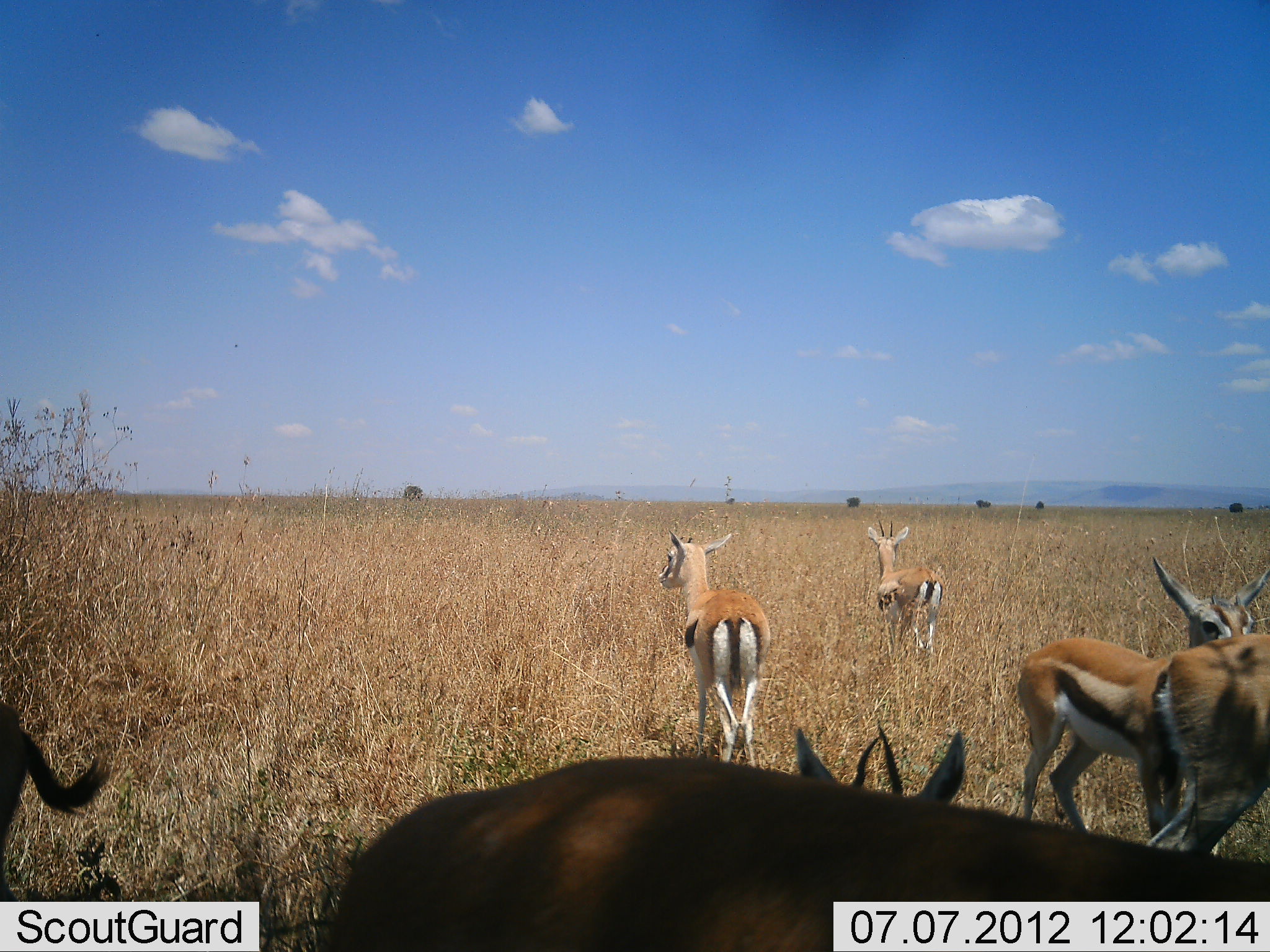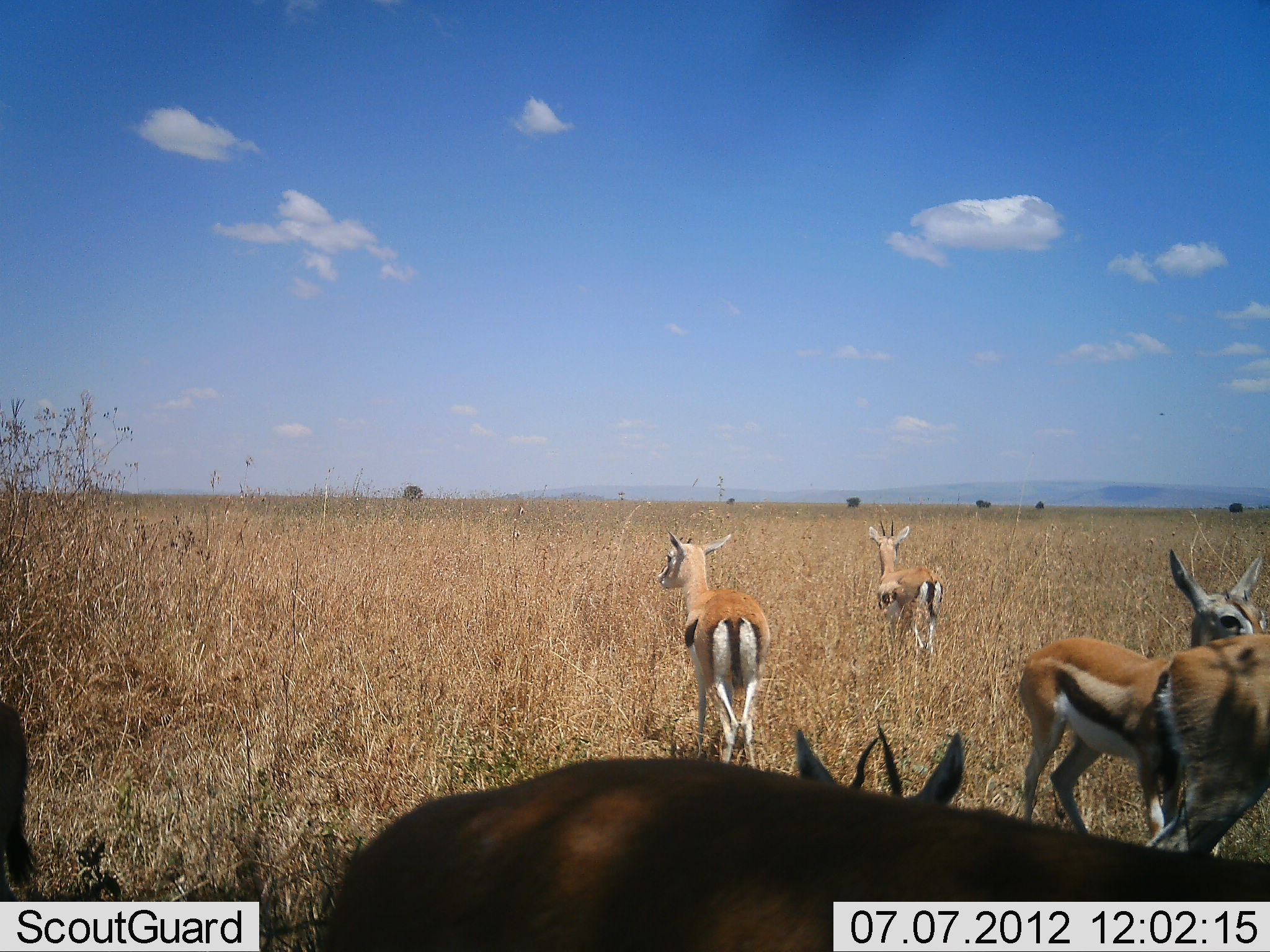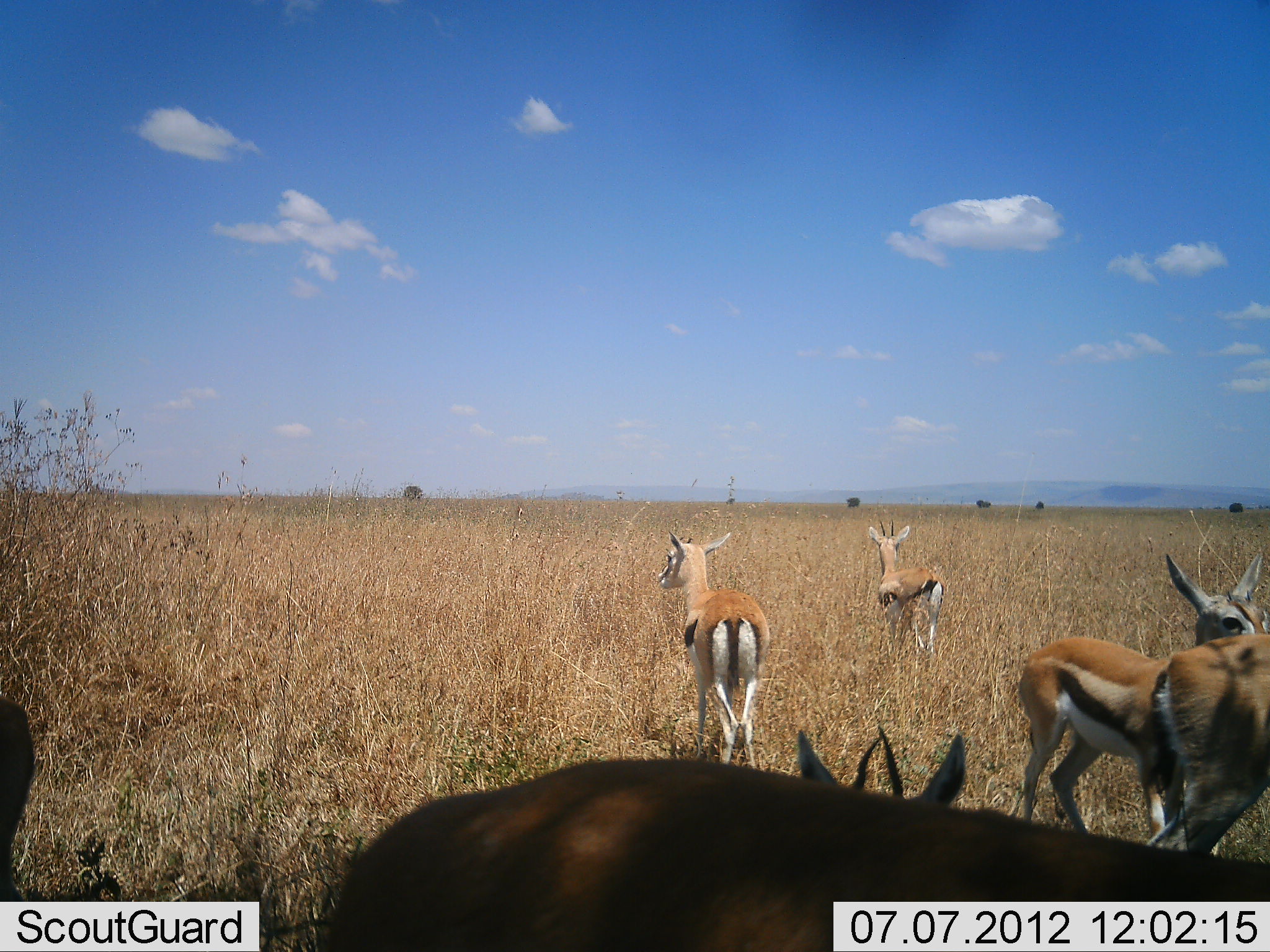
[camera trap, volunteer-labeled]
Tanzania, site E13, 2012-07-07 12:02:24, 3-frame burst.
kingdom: Animalia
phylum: Chordata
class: Mammalia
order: Artiodactyla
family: Bovidae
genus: Eudorcas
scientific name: Eudorcas thomsonii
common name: thomson's gazelle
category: gazellethomsons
Gazellethomsons (thomson's gazelle) (Eudorcas thomsonii), count 7. Behavior (volunteer vote fractions): standing 90%, resting 20%, moving 0%, interacting 10%. Young present (vote fraction): 0%. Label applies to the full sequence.